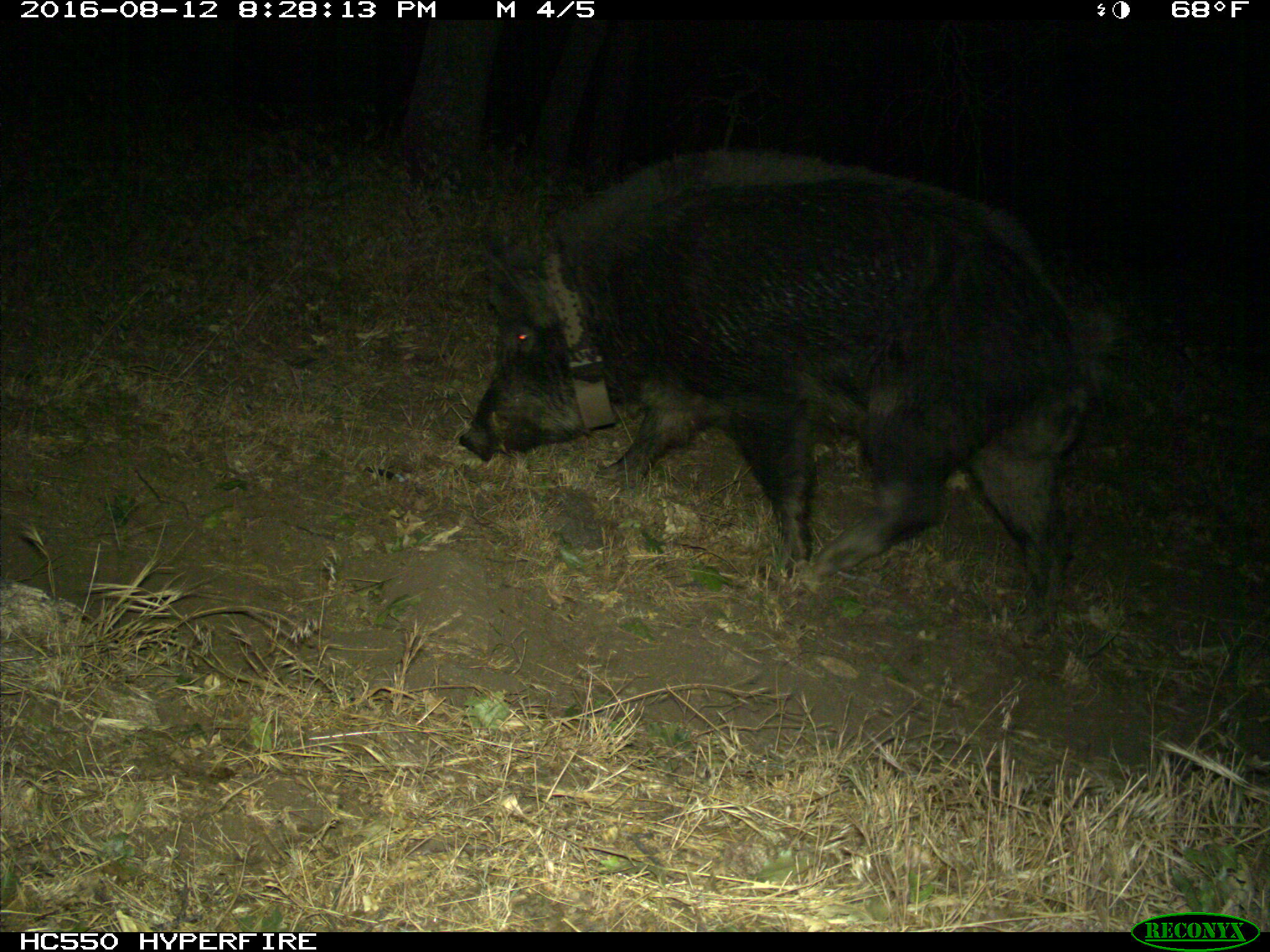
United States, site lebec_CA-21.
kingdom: Animalia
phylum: Chordata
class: Mammalia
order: Artiodactyla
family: Suidae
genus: Sus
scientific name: Sus scrofa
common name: wild boar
Sus scrofa (wild boar).